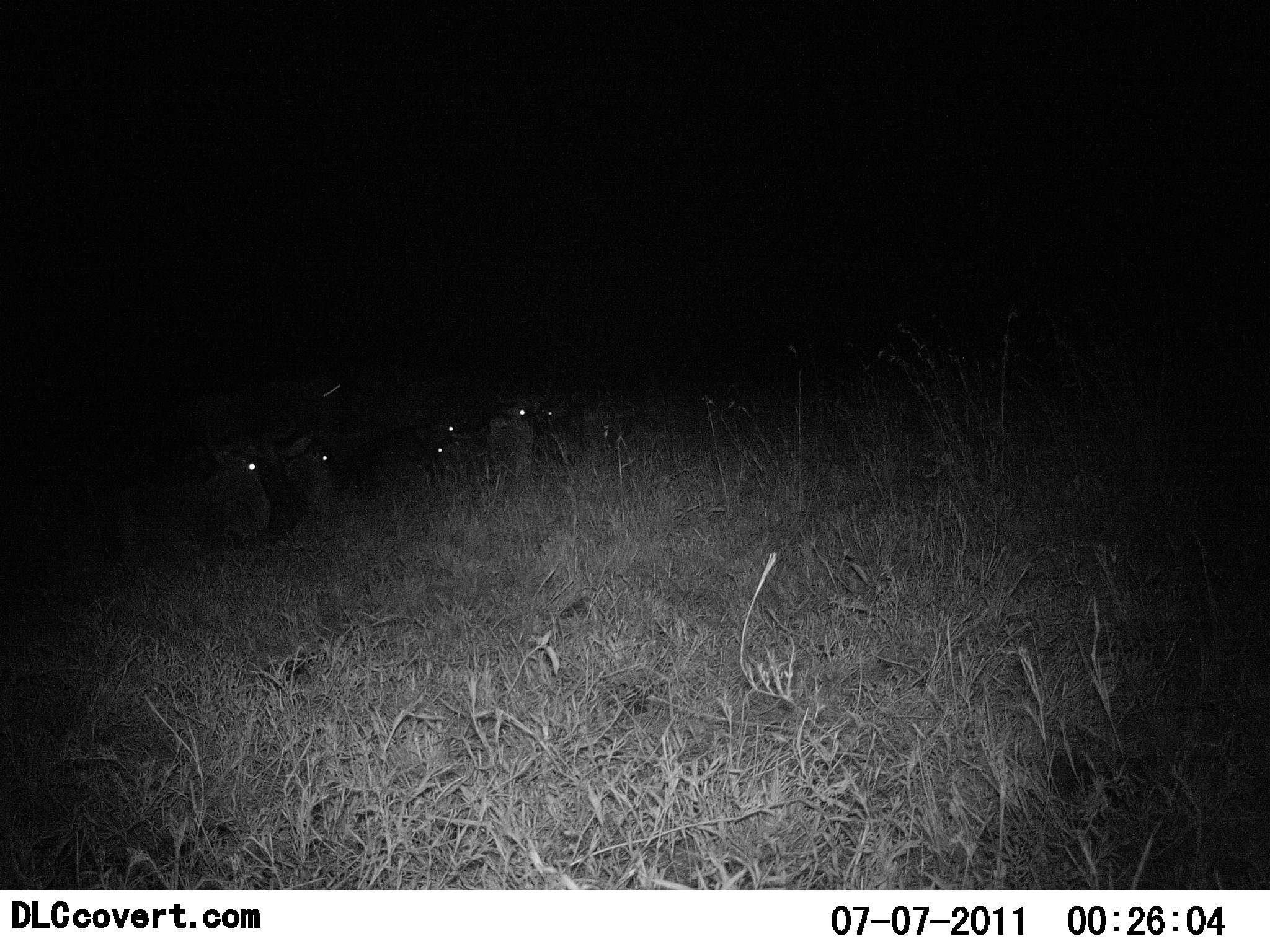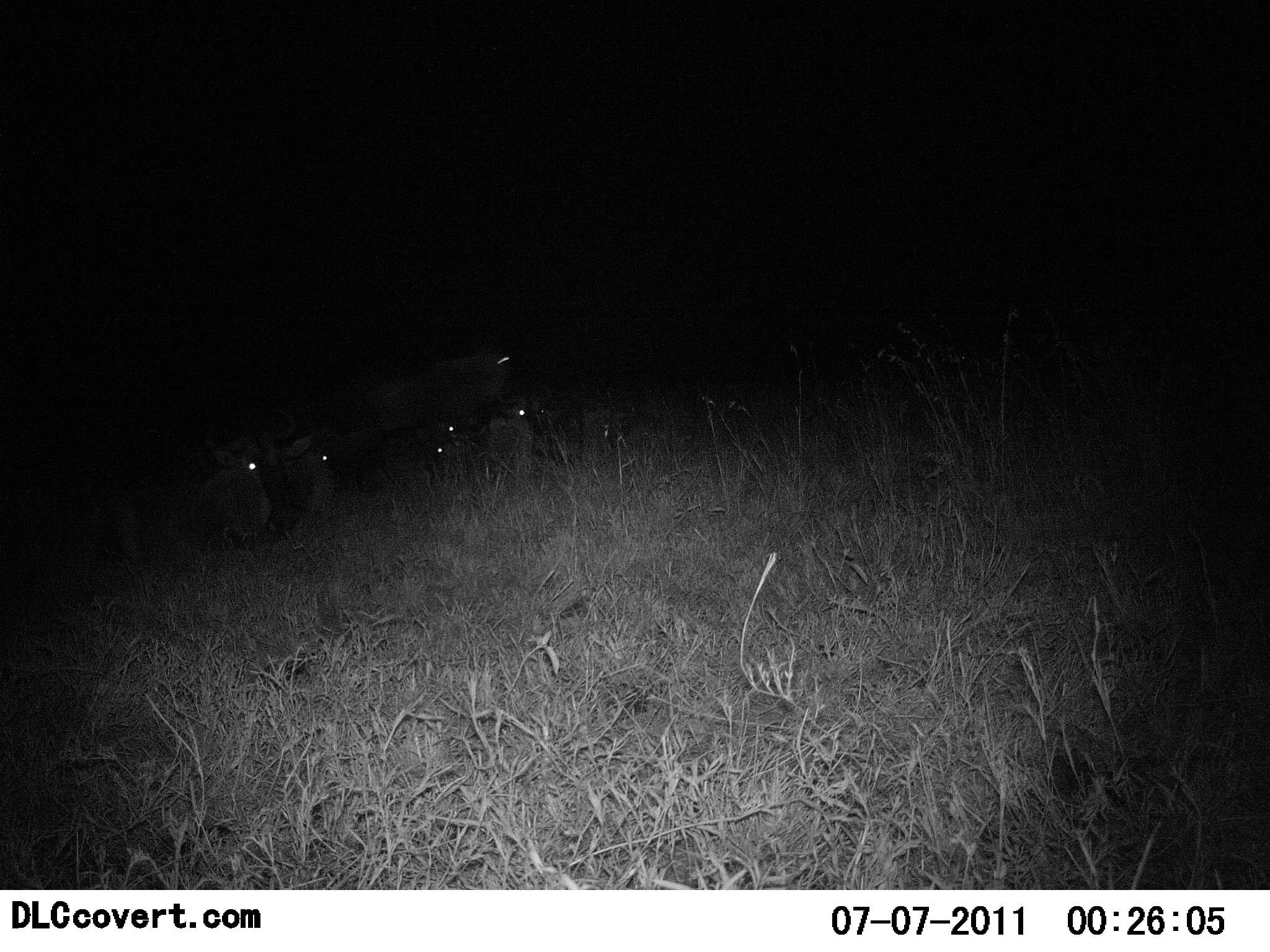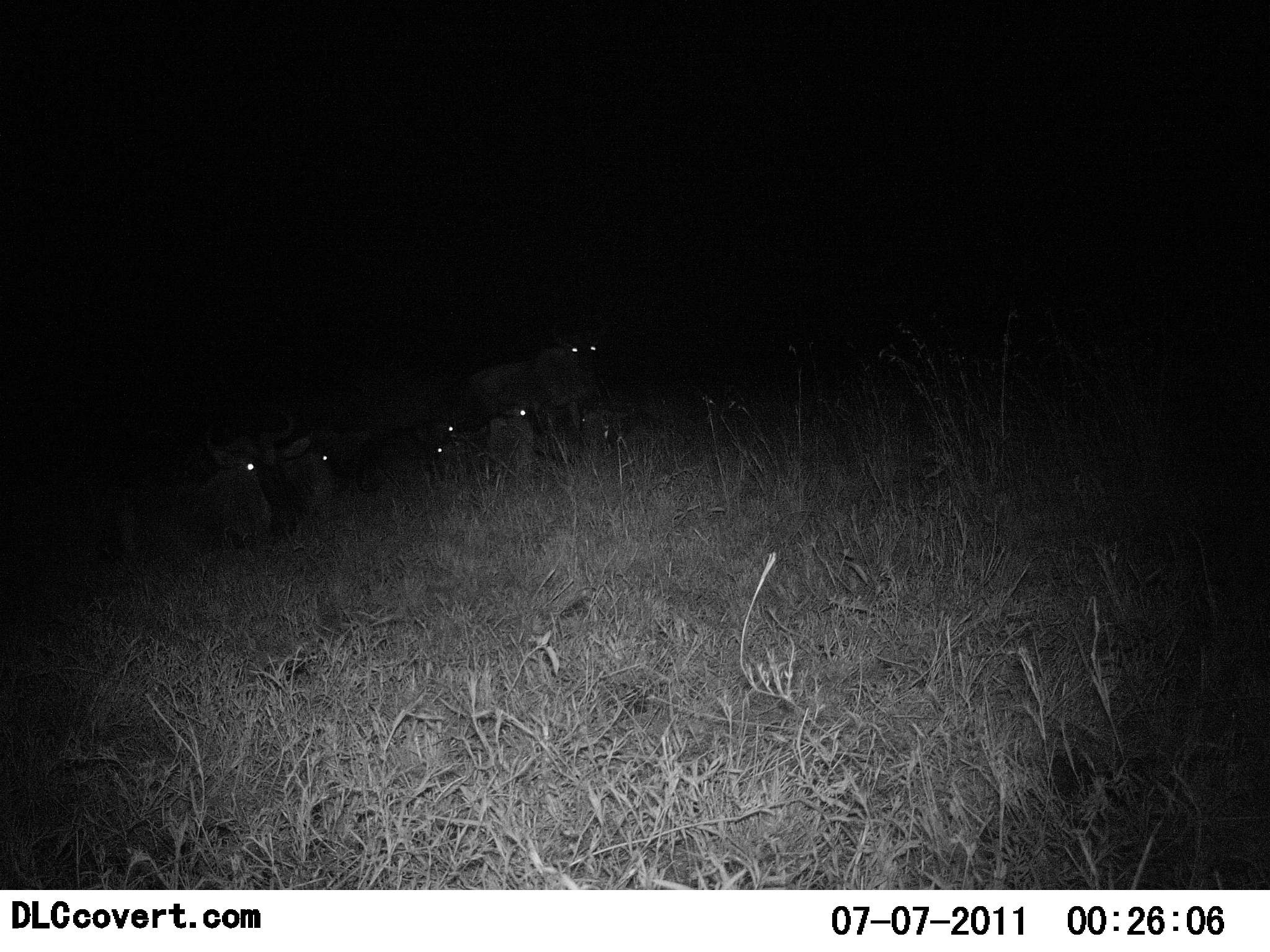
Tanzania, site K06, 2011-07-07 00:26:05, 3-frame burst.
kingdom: Animalia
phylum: Chordata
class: Mammalia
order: Artiodactyla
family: Bovidae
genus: Connochaetes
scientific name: Connochaetes taurinus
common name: blue wildebeest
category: wildebeest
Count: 5.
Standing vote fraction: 27%.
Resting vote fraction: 91%.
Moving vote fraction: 55%.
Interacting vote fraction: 0%.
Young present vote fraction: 0%.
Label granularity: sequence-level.